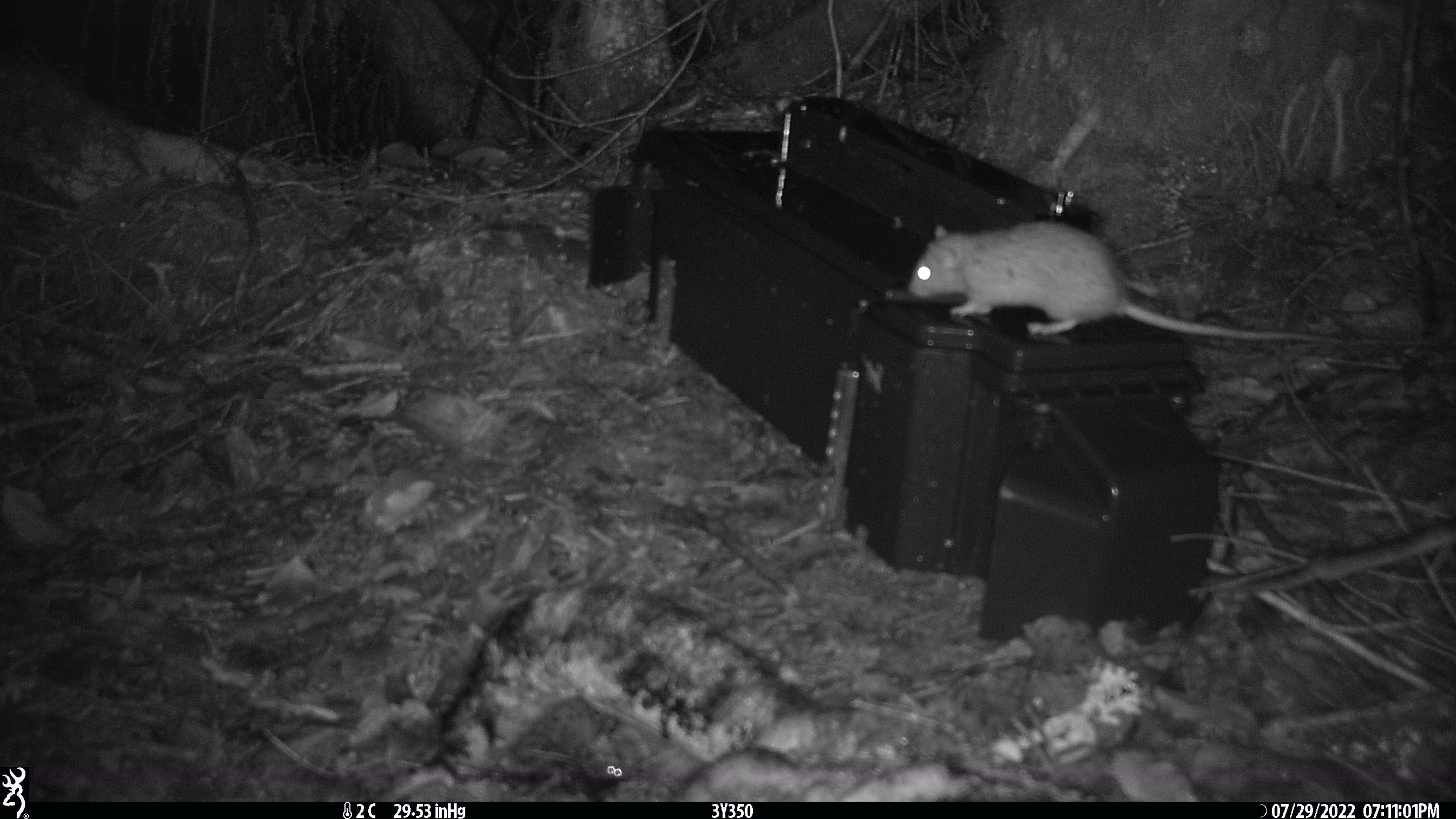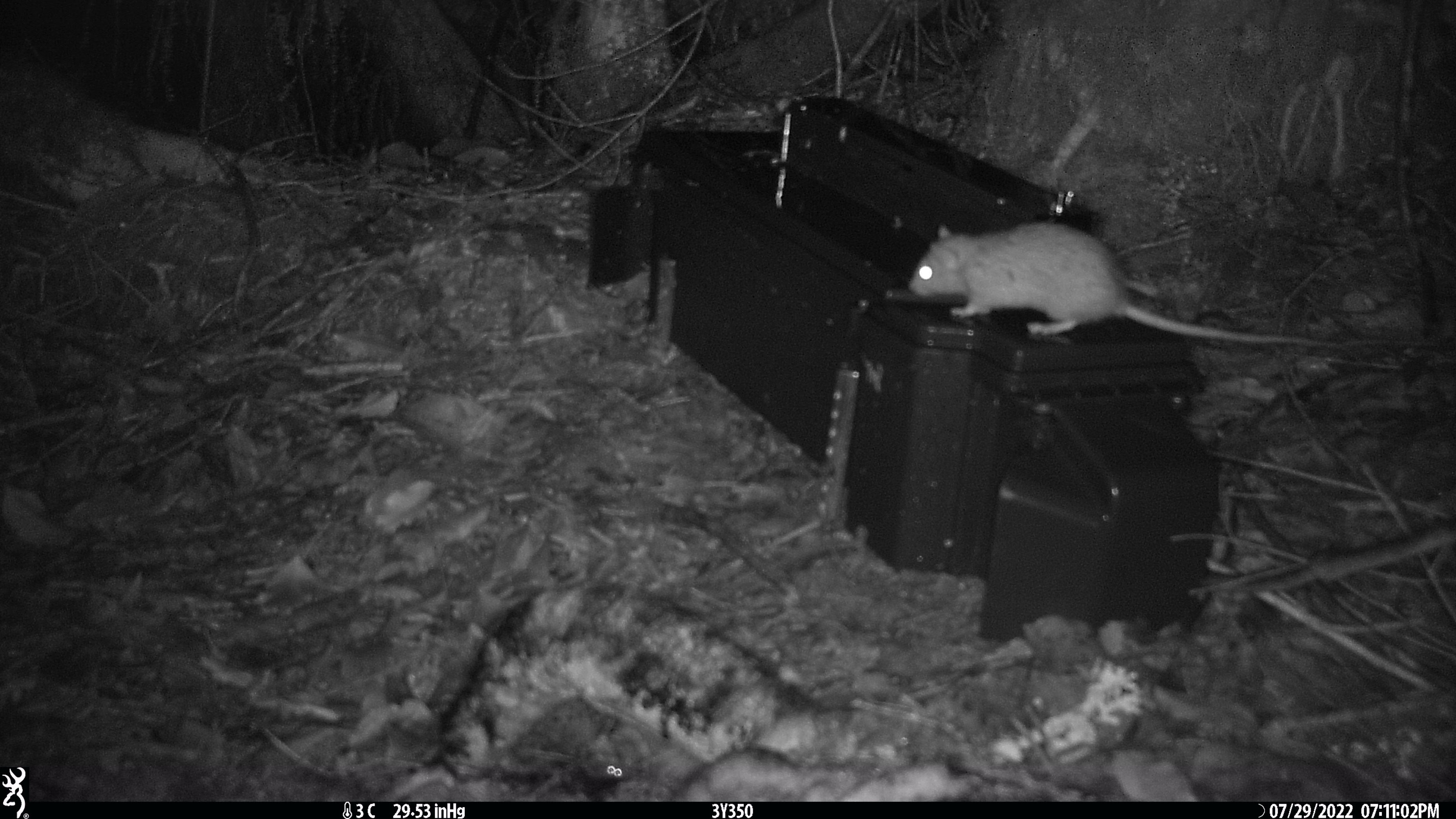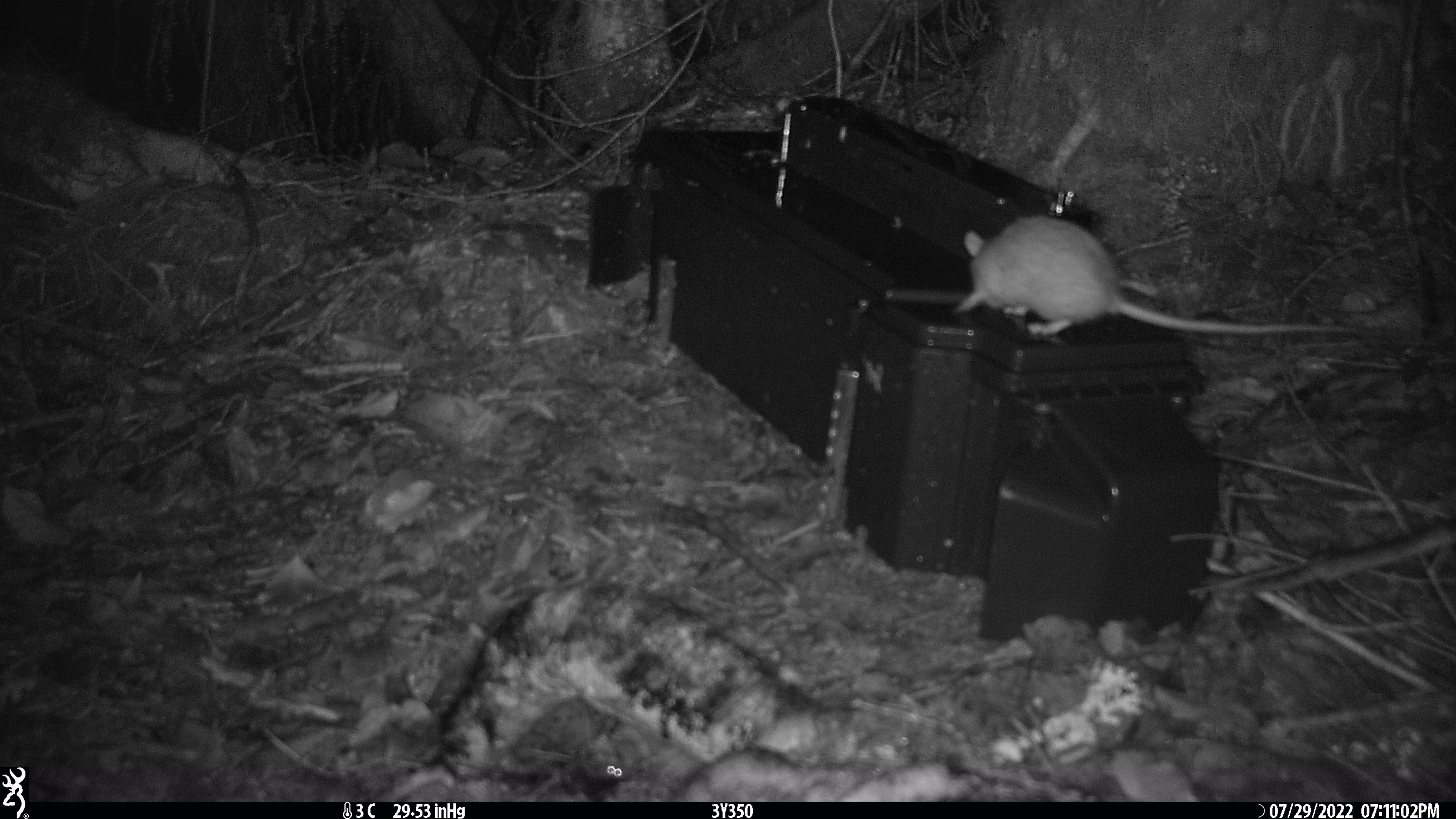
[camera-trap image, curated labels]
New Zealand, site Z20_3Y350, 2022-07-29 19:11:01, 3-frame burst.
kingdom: Animalia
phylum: Chordata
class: Mammalia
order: Rodentia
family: Muridae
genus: Rattus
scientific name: Rattus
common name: rat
Rat (Rattus).